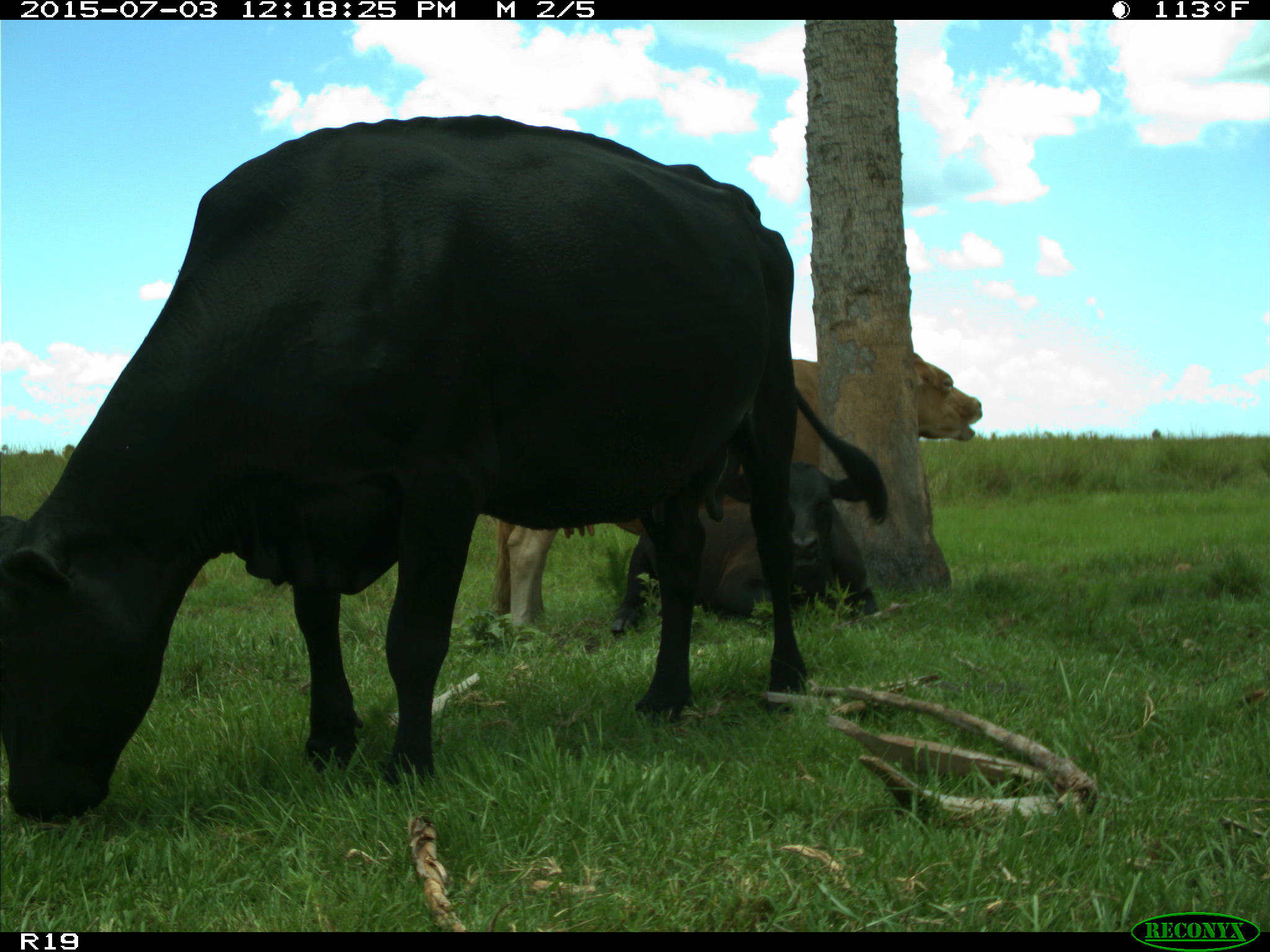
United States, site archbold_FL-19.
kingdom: Animalia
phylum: Chordata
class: Mammalia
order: Artiodactyla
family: Bovidae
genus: Bos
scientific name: Bos taurus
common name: domestic cow